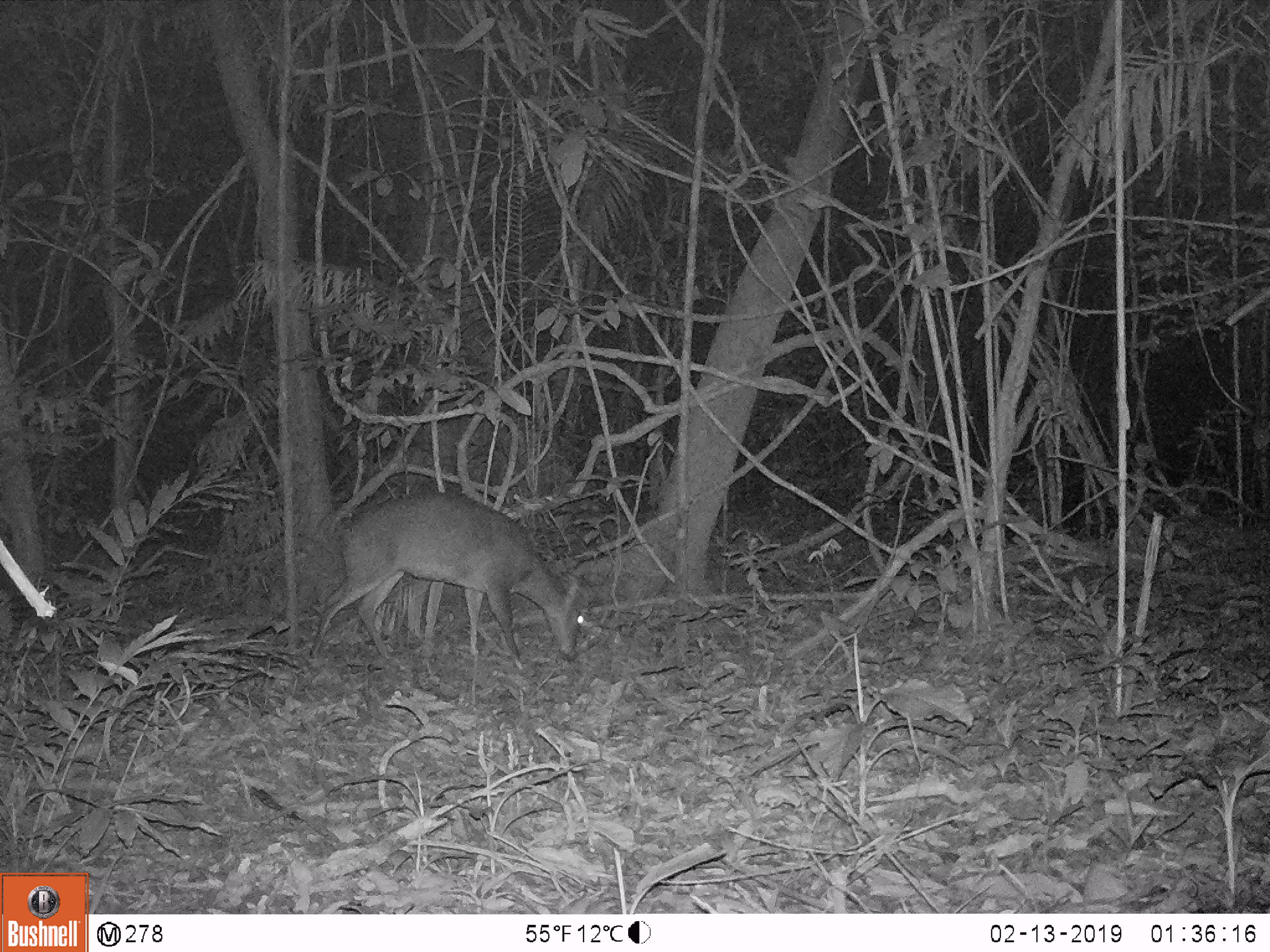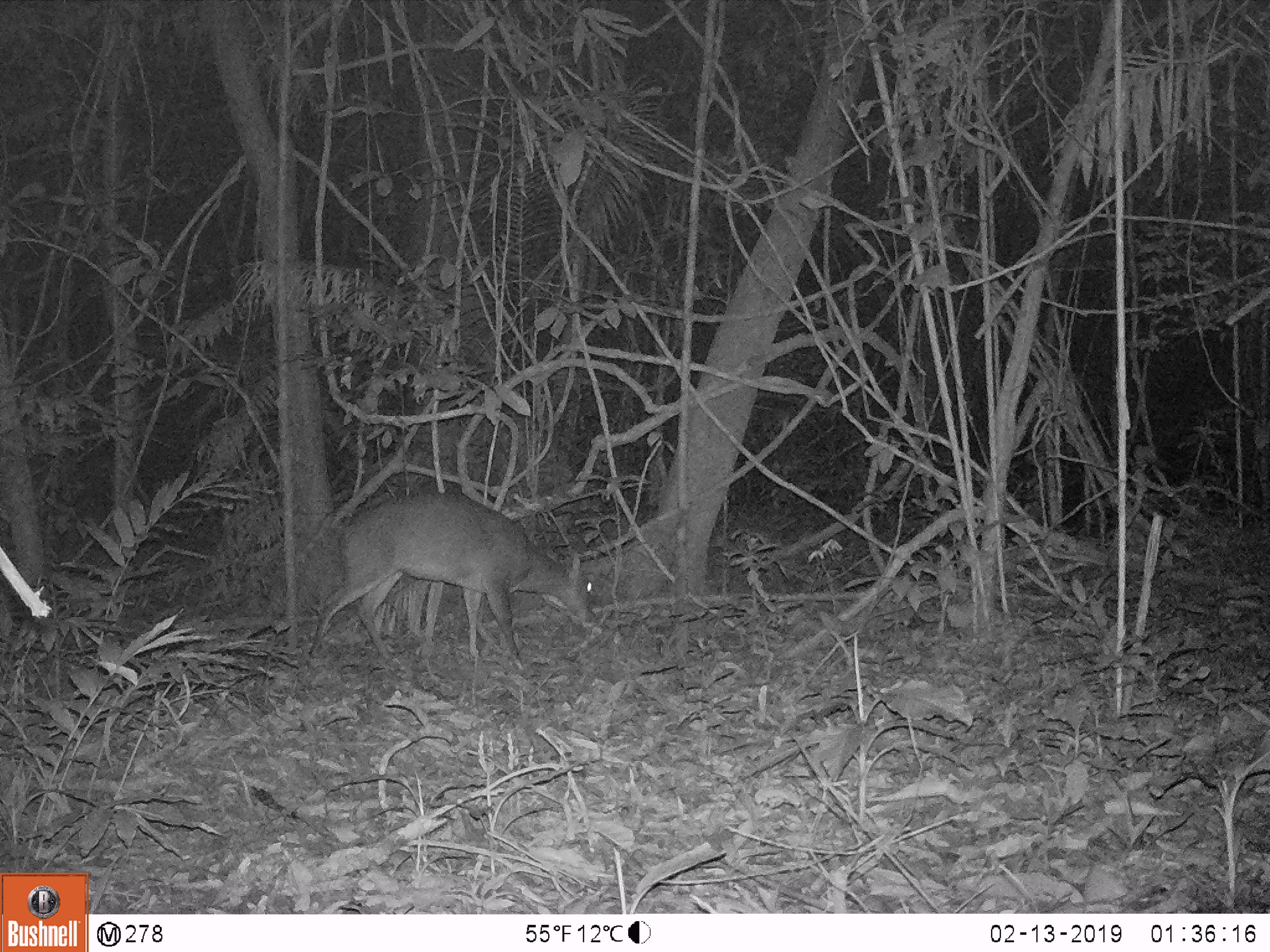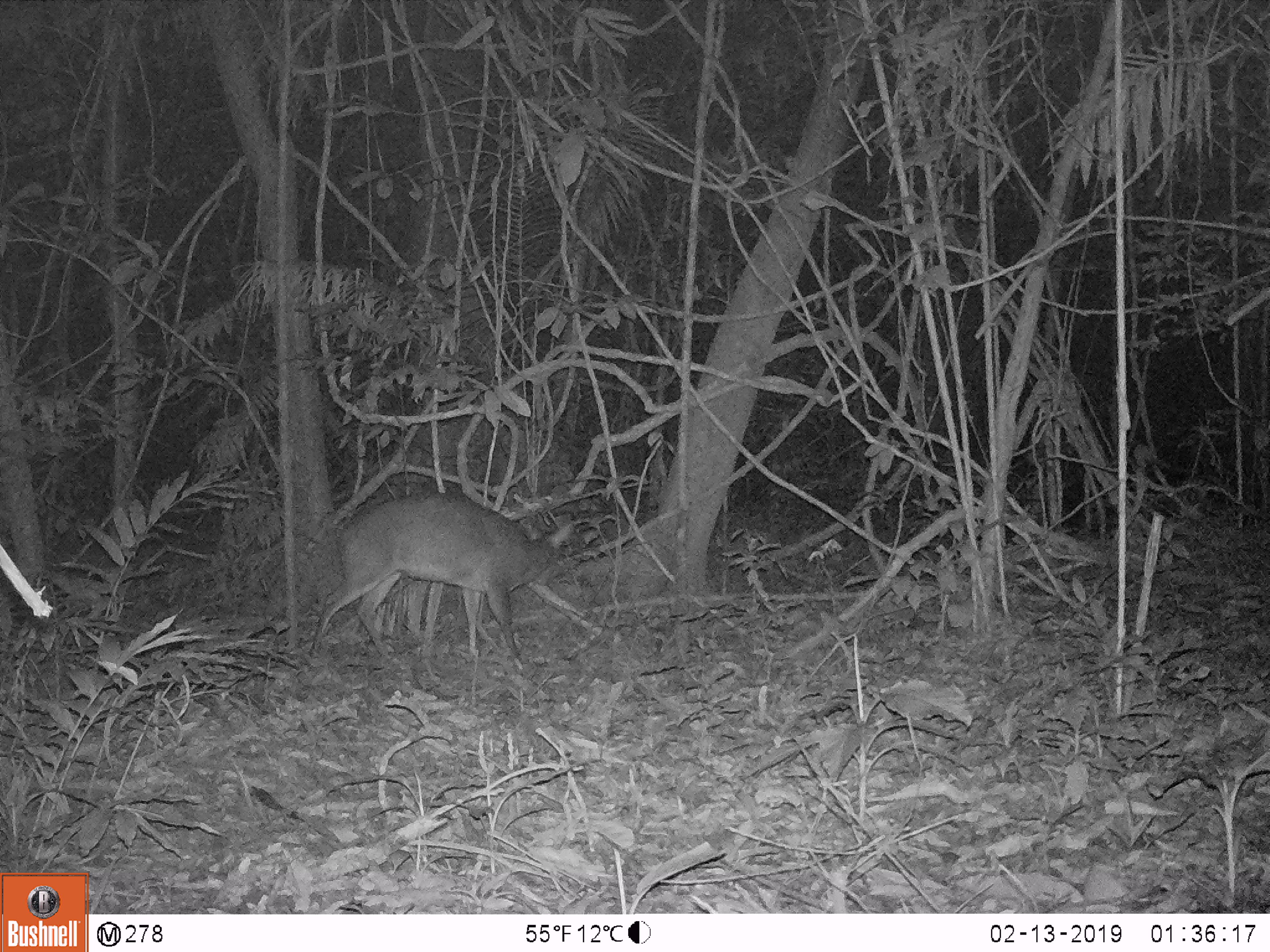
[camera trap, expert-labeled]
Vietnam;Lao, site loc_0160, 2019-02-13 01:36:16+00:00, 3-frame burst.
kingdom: Animalia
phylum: Chordata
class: Mammalia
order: Artiodactyla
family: Cervidae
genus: Muntiacus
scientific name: Muntiacus vuquangensis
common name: large-antlered muntjac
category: large antlered muntjac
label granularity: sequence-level